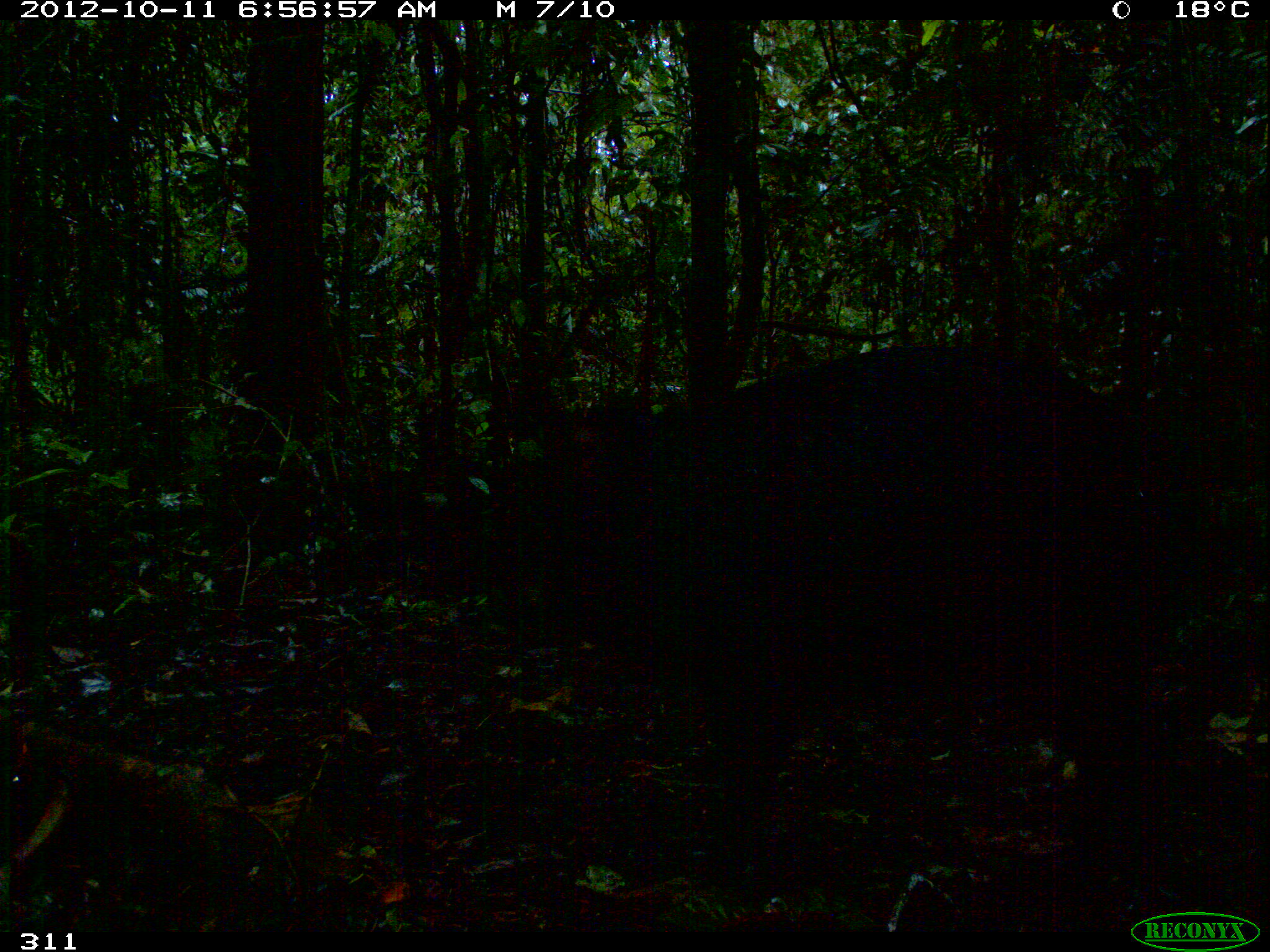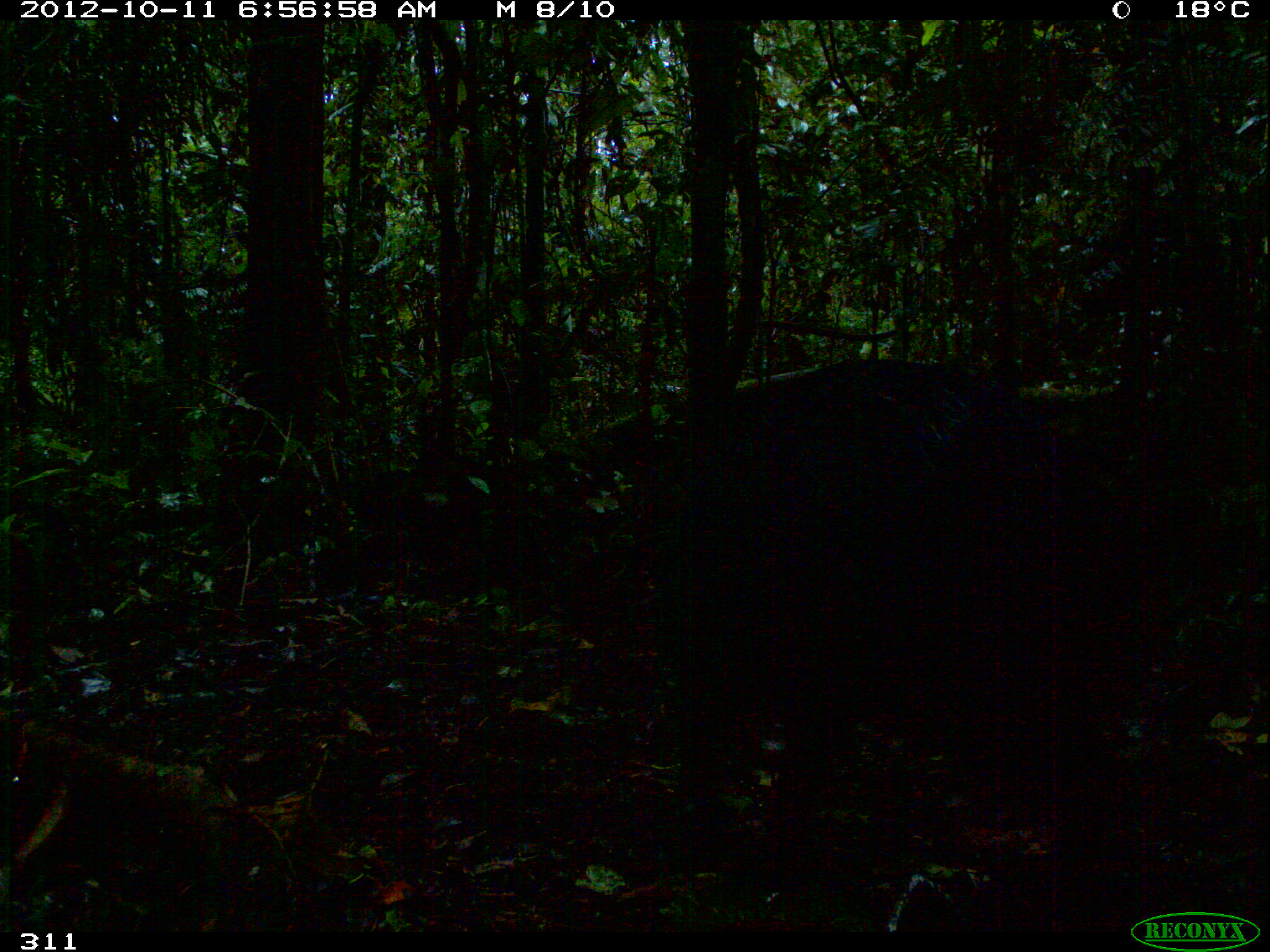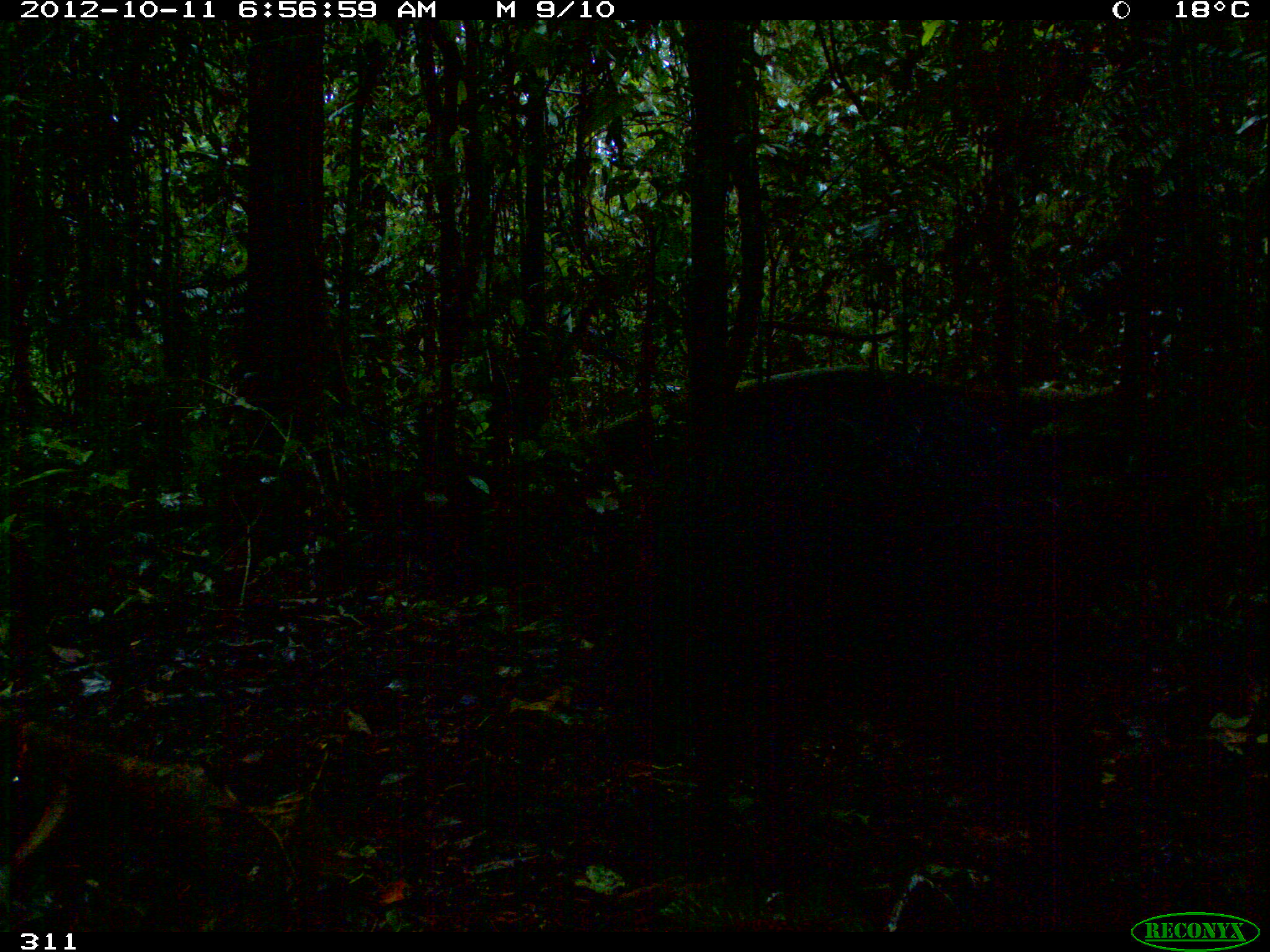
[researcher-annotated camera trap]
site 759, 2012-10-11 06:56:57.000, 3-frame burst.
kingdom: Animalia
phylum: Chordata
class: Mammalia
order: Artiodactyla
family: Tayassuidae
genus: Tayassu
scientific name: Tayassu pecari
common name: white-lipped peccary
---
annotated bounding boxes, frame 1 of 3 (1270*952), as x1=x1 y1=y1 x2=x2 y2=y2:
tayassu pecari: x1=502 y1=340 x2=1174 y2=842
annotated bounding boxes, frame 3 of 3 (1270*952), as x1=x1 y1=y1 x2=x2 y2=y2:
tayassu pecari: x1=552 y1=364 x2=1088 y2=859